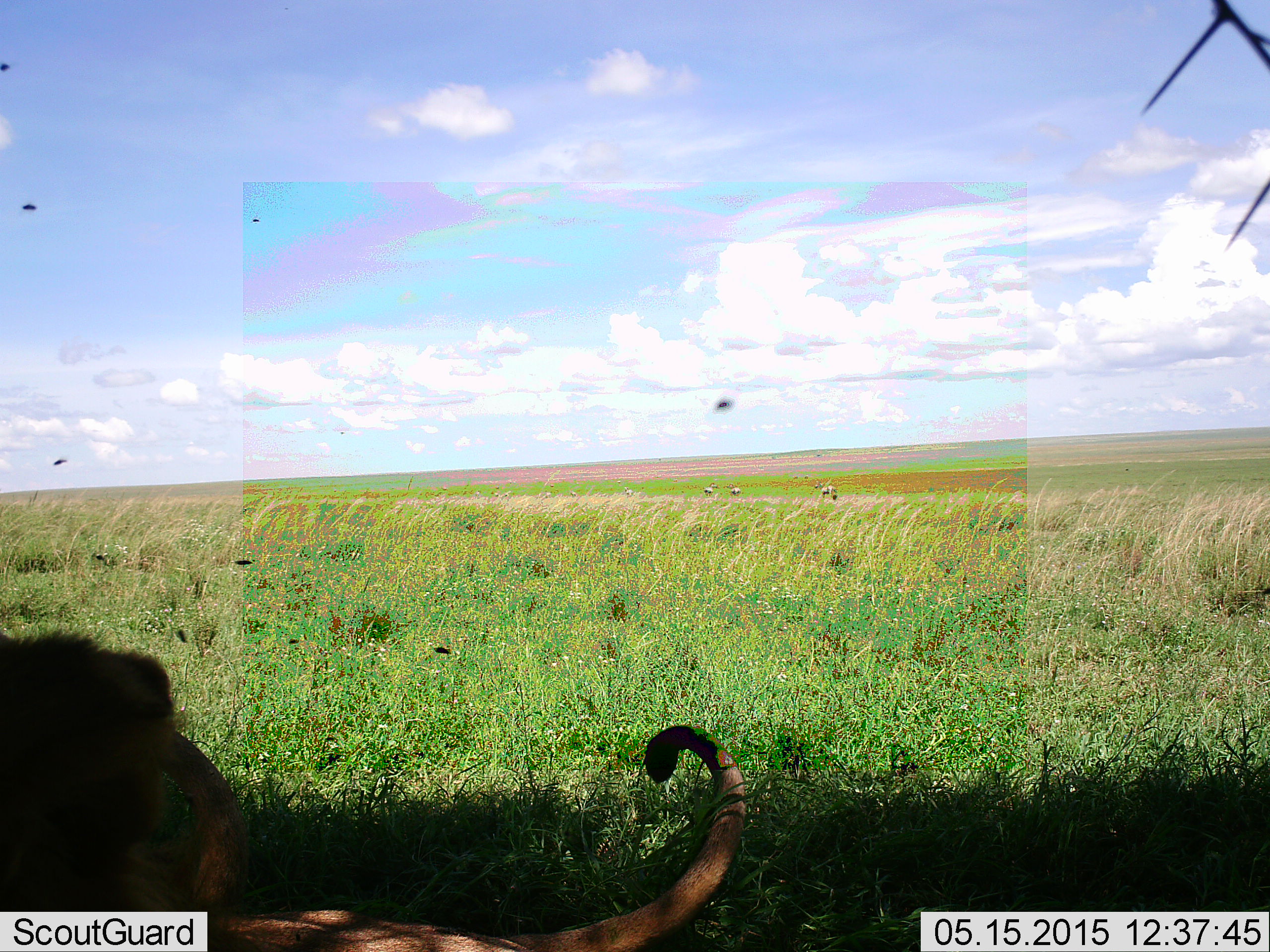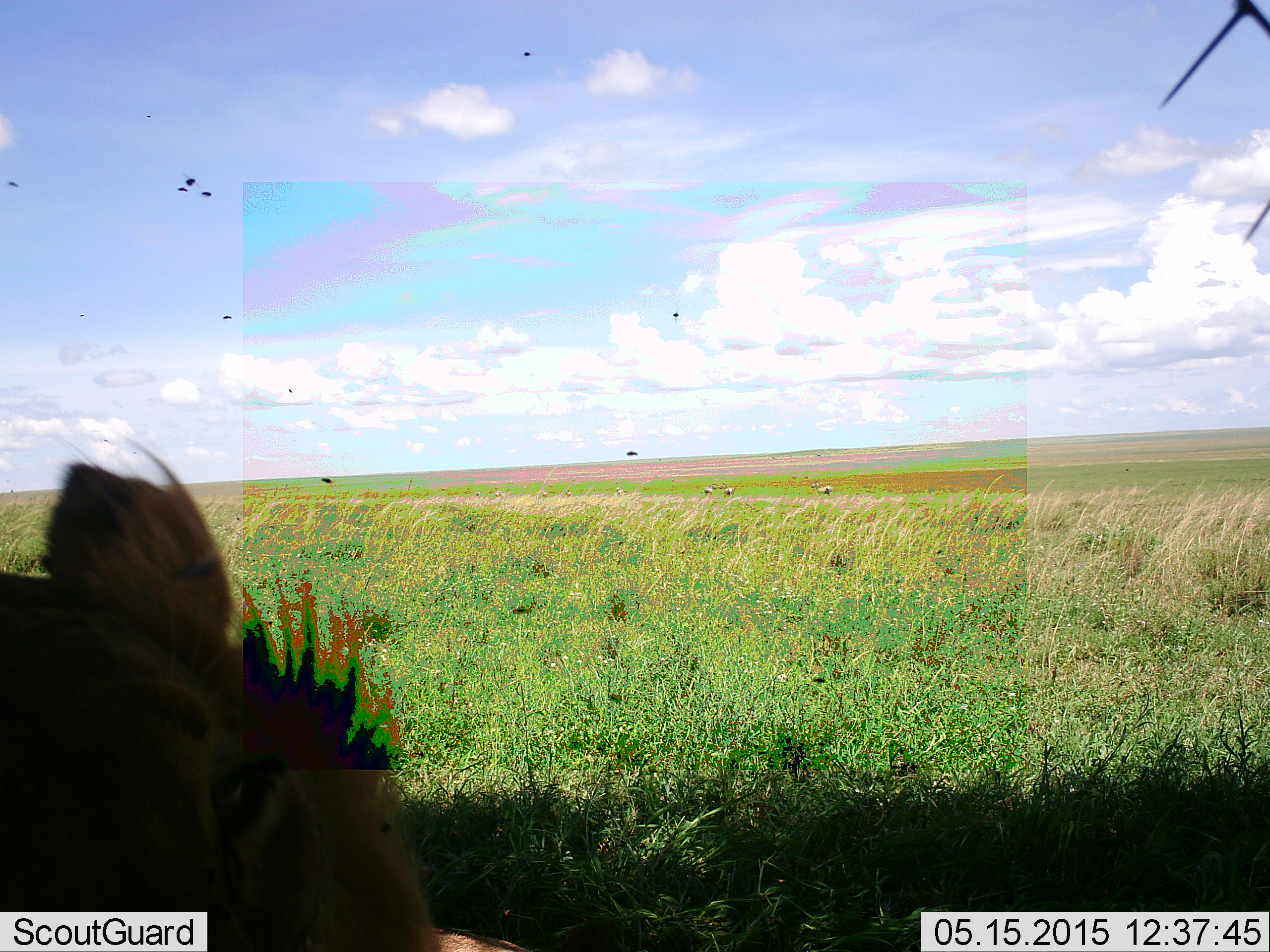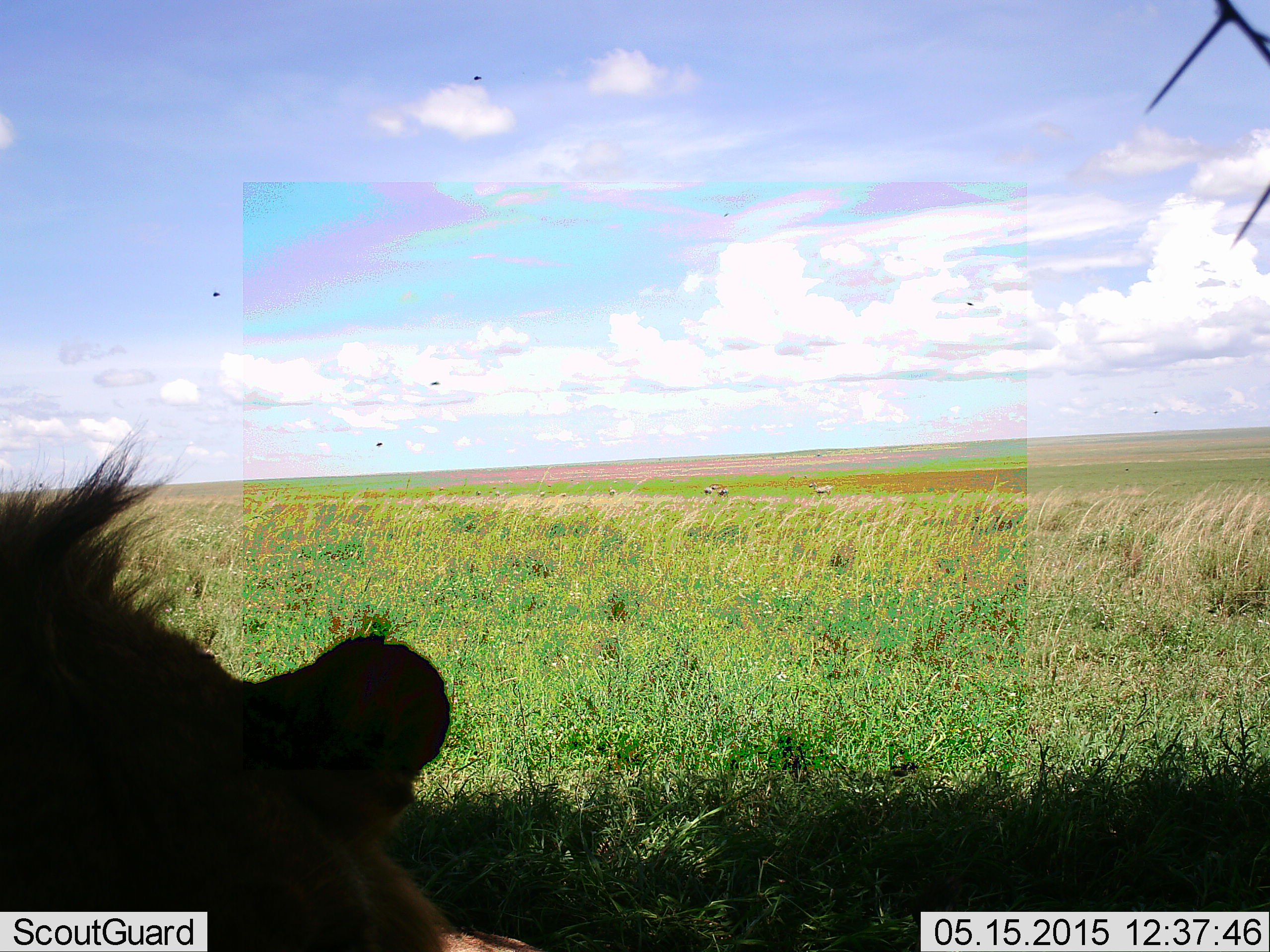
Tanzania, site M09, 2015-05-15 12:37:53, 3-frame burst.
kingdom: Animalia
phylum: Chordata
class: Mammalia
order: Carnivora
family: Felidae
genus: Panthera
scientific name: Panthera leo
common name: lion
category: lionmale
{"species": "lionmale (lion) (Panthera leo)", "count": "1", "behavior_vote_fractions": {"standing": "15%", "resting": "77%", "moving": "15%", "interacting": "8%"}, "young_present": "0%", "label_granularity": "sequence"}